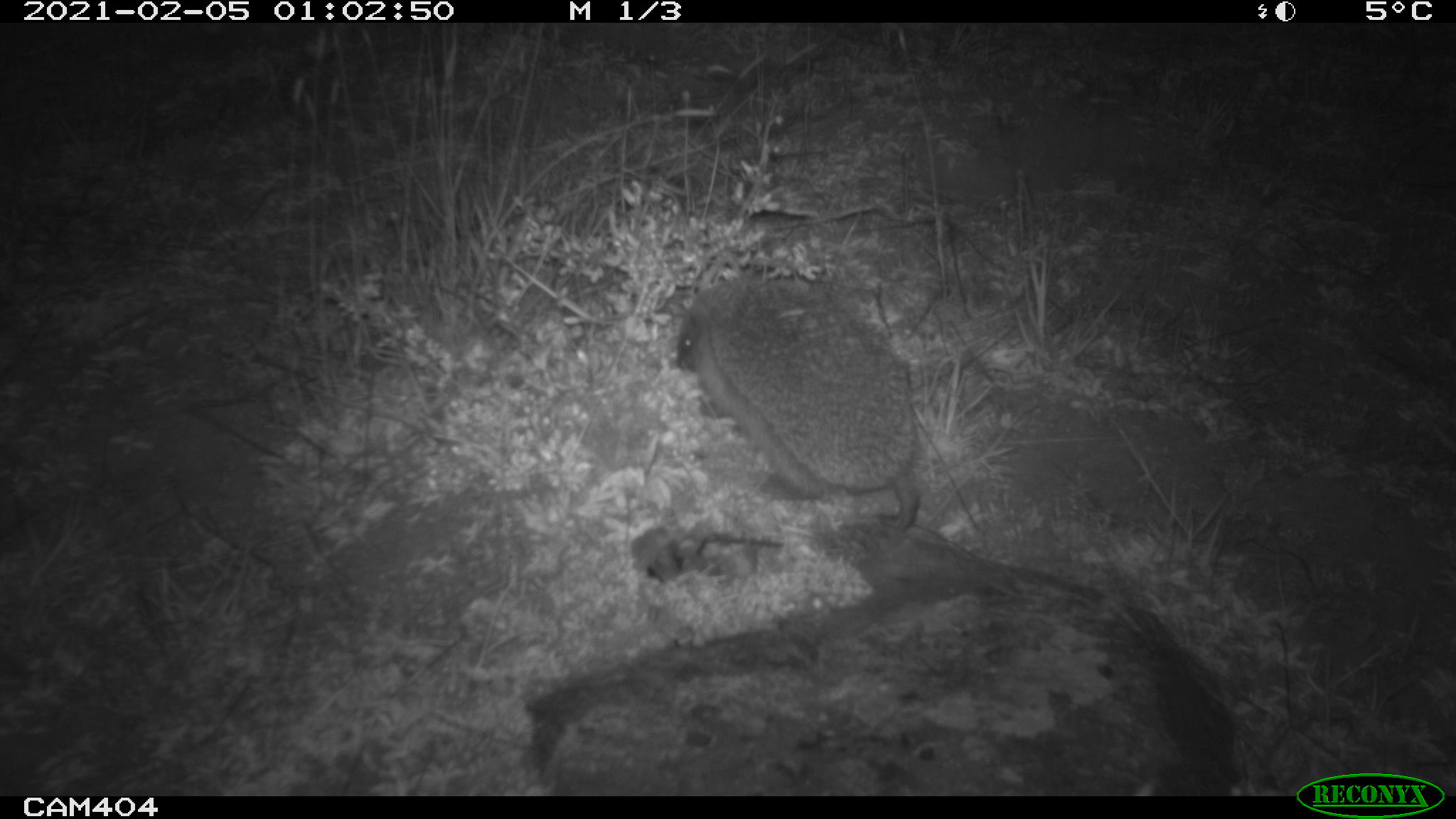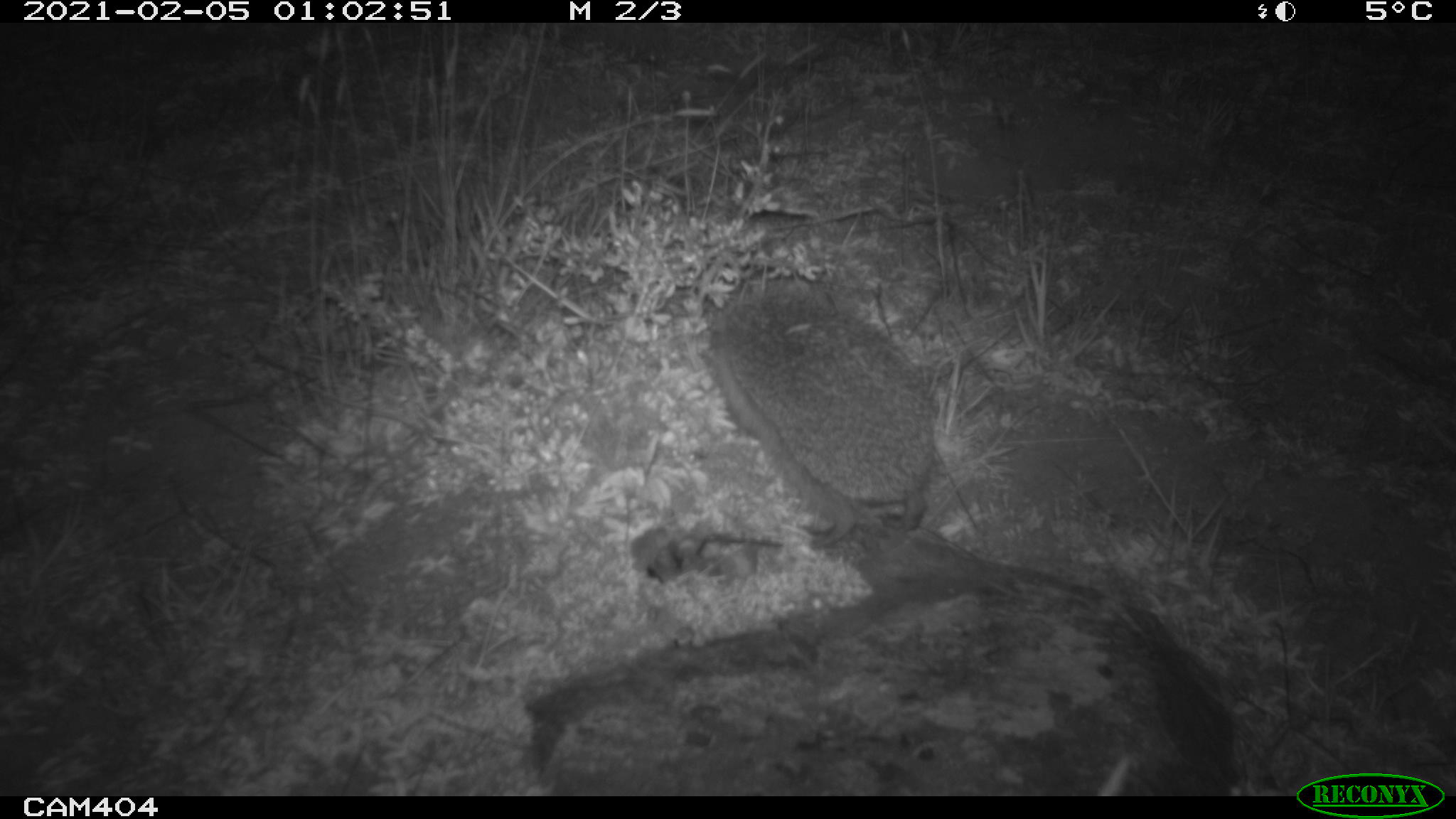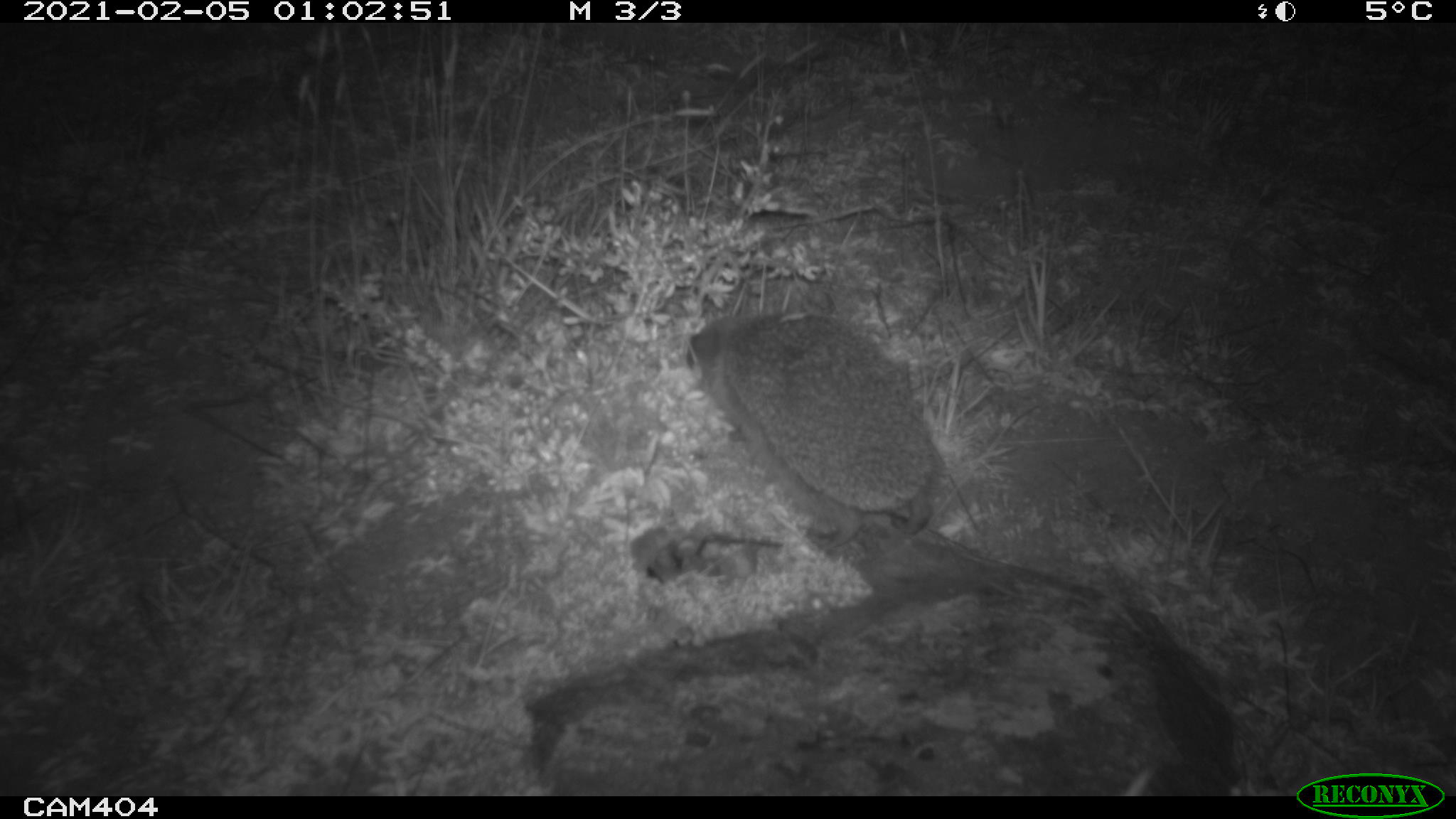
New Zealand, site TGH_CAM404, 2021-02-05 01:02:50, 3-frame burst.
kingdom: Animalia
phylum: Chordata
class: Mammalia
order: Eulipotyphla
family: Erinaceidae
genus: Erinaceus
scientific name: Erinaceus europaeus europaeus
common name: european hedgehog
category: hedgehog